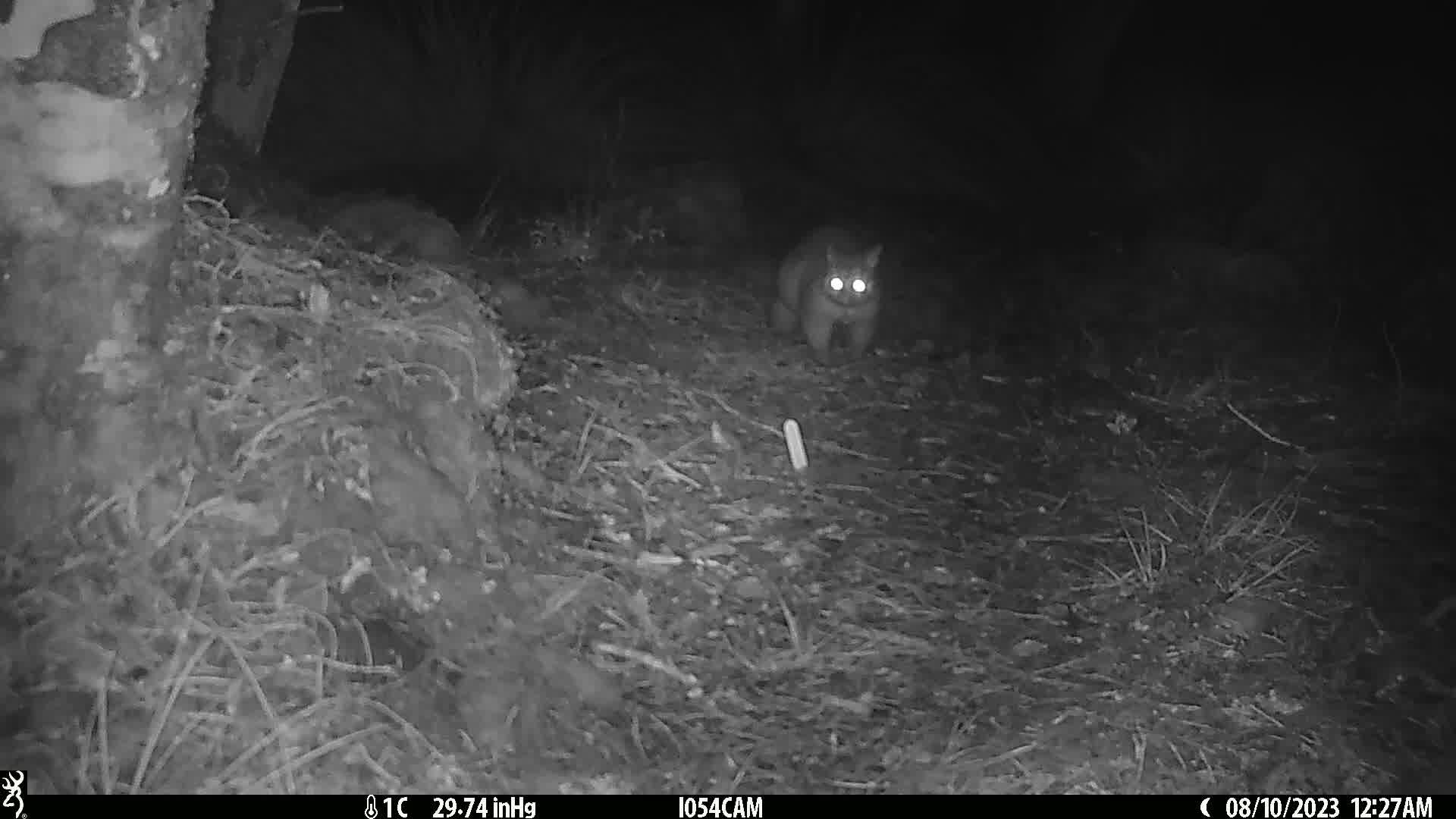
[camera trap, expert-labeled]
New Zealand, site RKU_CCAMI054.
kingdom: Animalia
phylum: Chordata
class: Mammalia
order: Diprotodontia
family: Phalangeridae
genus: Trichosurus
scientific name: Trichosurus vulpecula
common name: common brushtail possum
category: possum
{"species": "possum (common brushtail possum) (Trichosurus vulpecula)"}